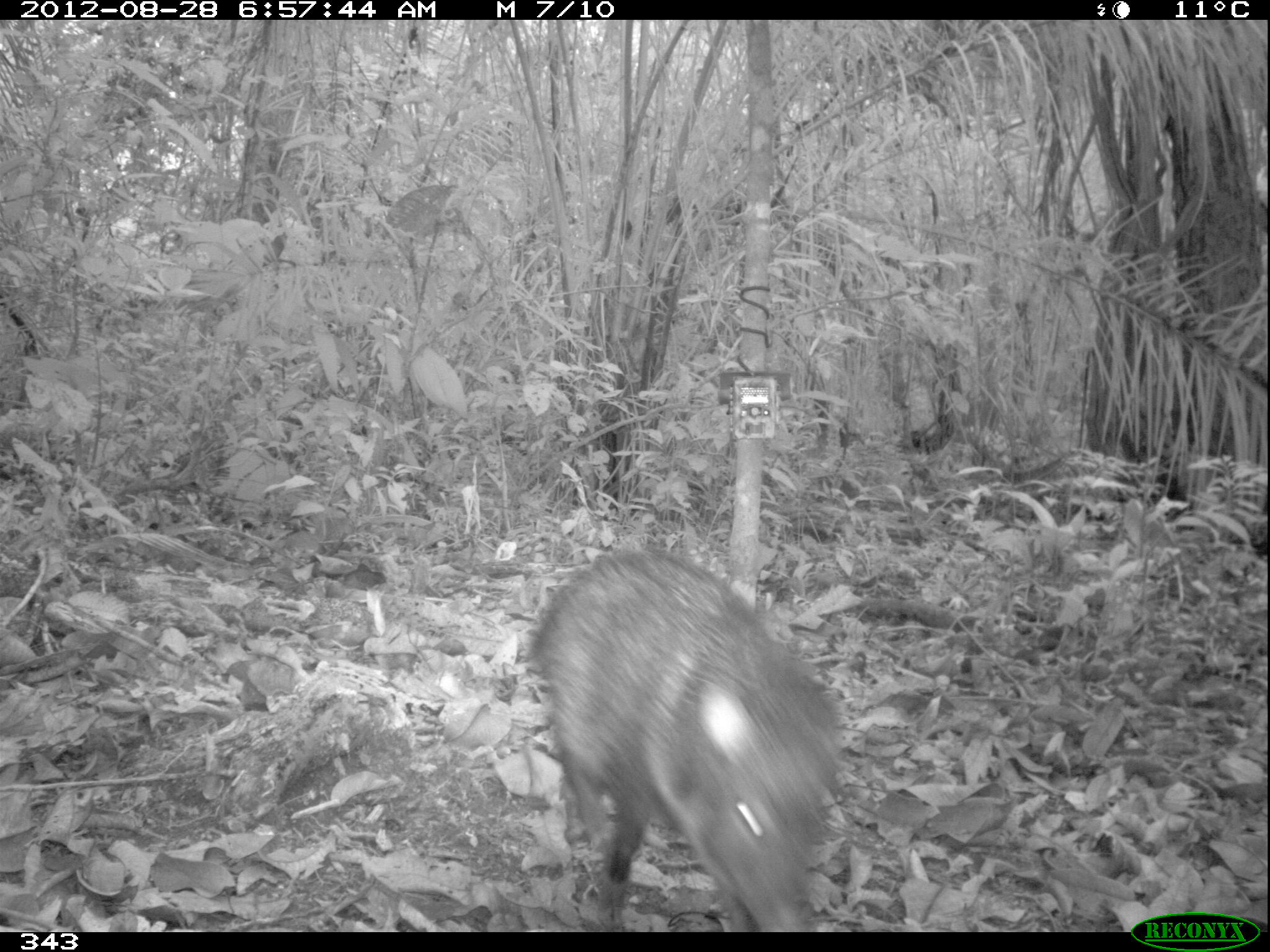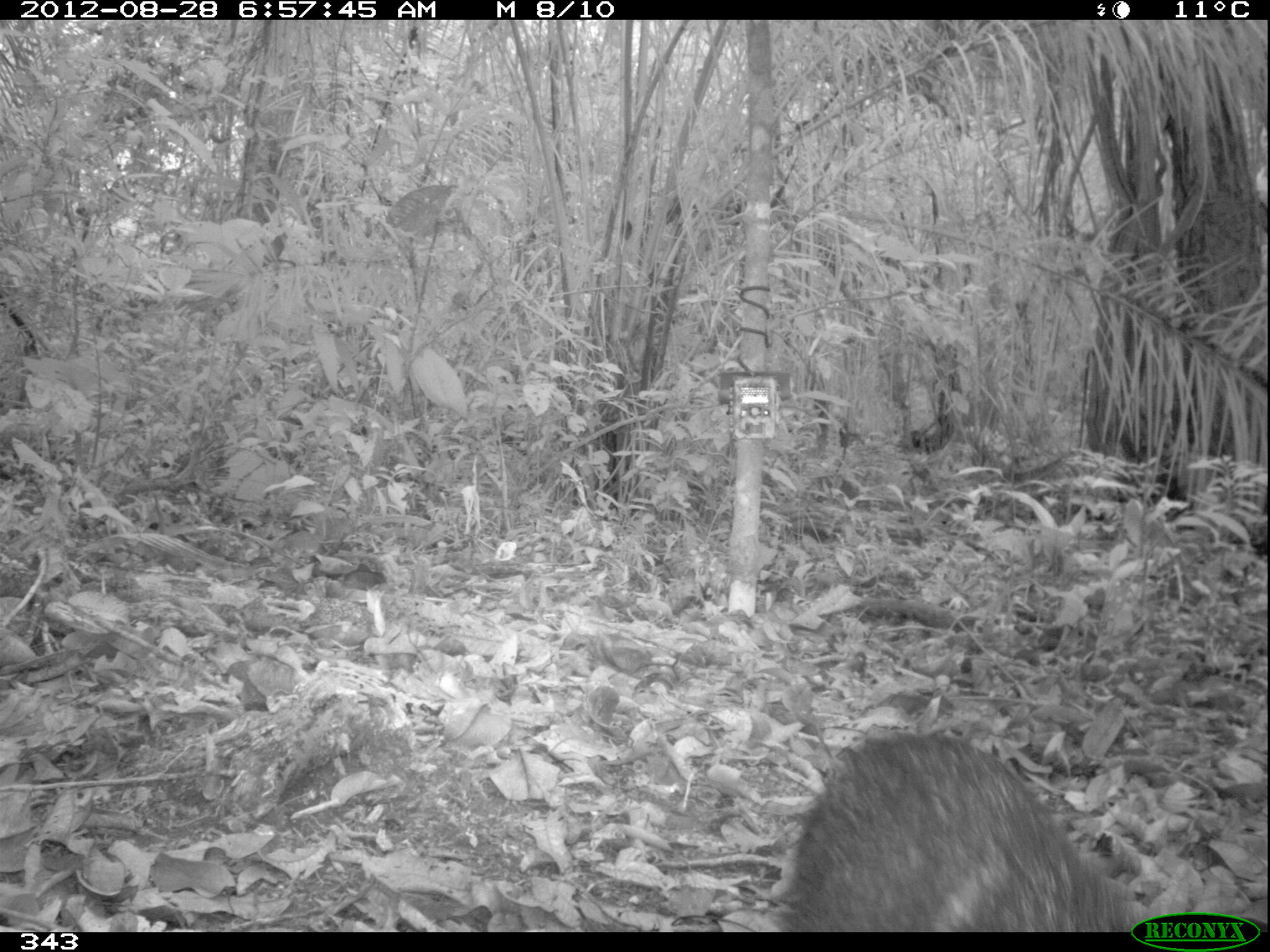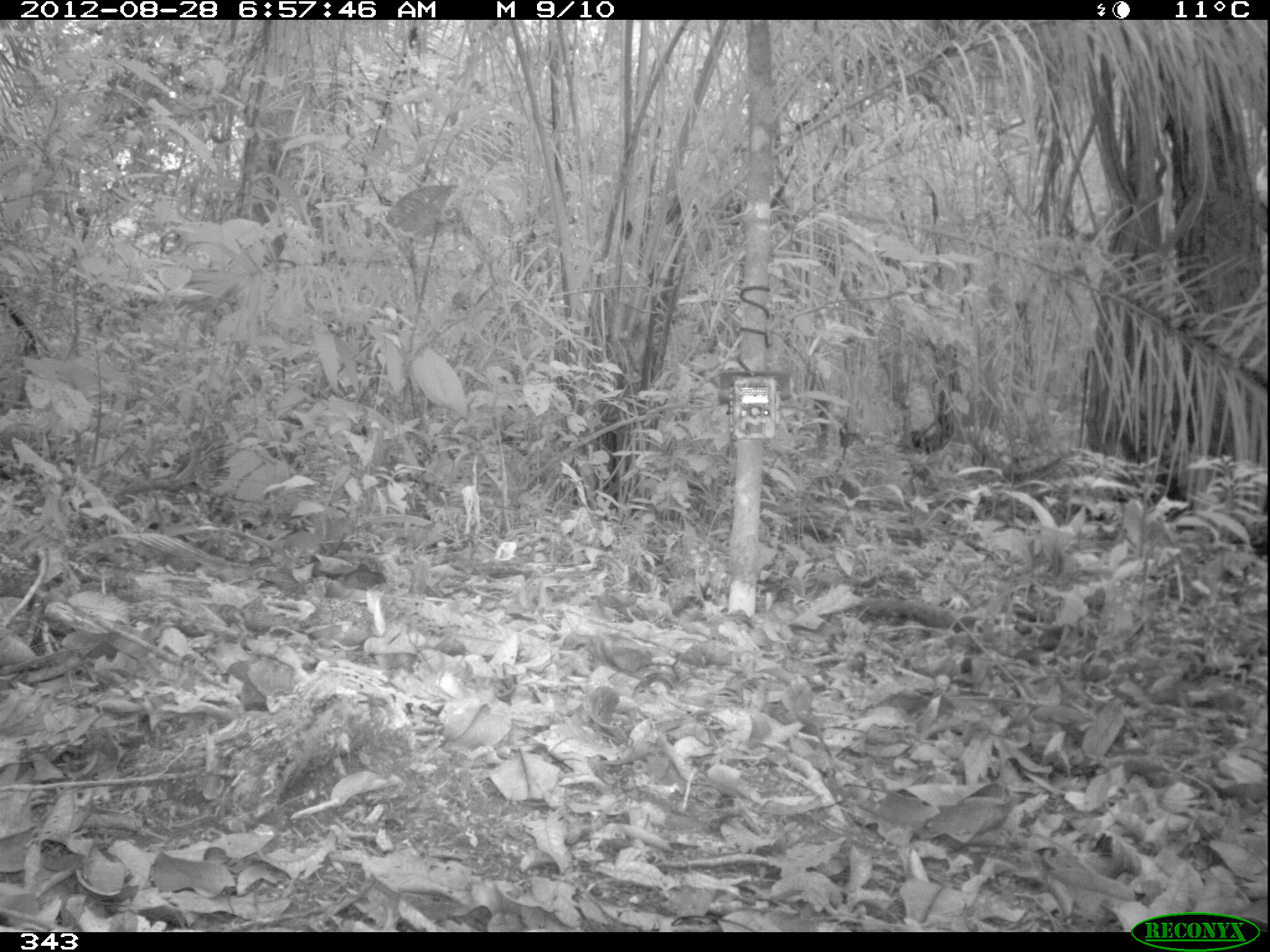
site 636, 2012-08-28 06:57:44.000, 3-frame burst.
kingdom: Animalia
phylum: Chordata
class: Mammalia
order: Artiodactyla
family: Tayassuidae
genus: Pecari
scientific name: Pecari tajacu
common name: collared peccary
Pecari tajacu (collared peccary).